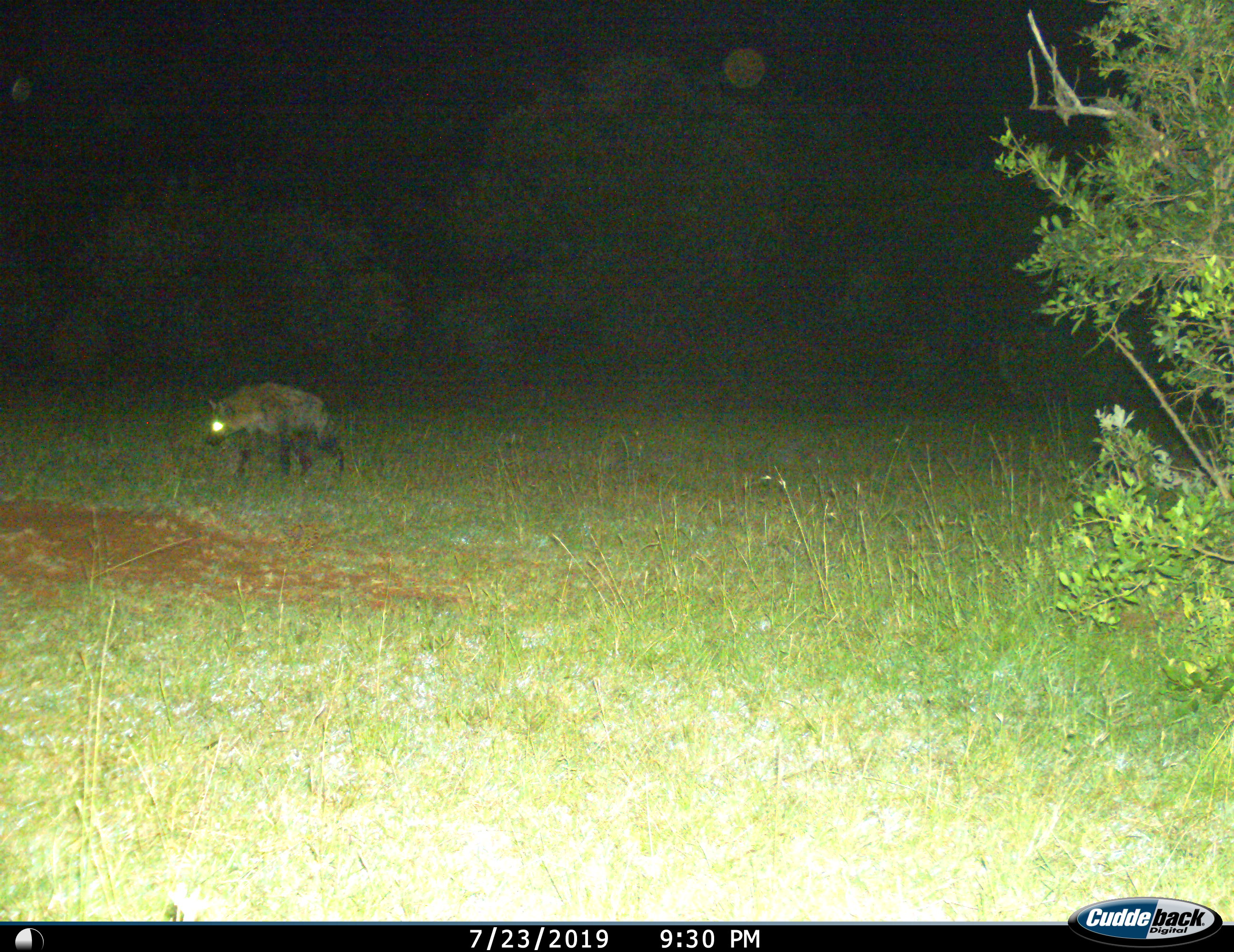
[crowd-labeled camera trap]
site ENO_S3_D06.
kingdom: Animalia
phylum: Chordata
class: Mammalia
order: Carnivora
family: Hyaenidae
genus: Crocuta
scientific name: Crocuta crocuta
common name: spotted hyena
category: hyenaspotted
Hyenaspotted (spotted hyena) (Crocuta crocuta), count 1. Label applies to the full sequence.